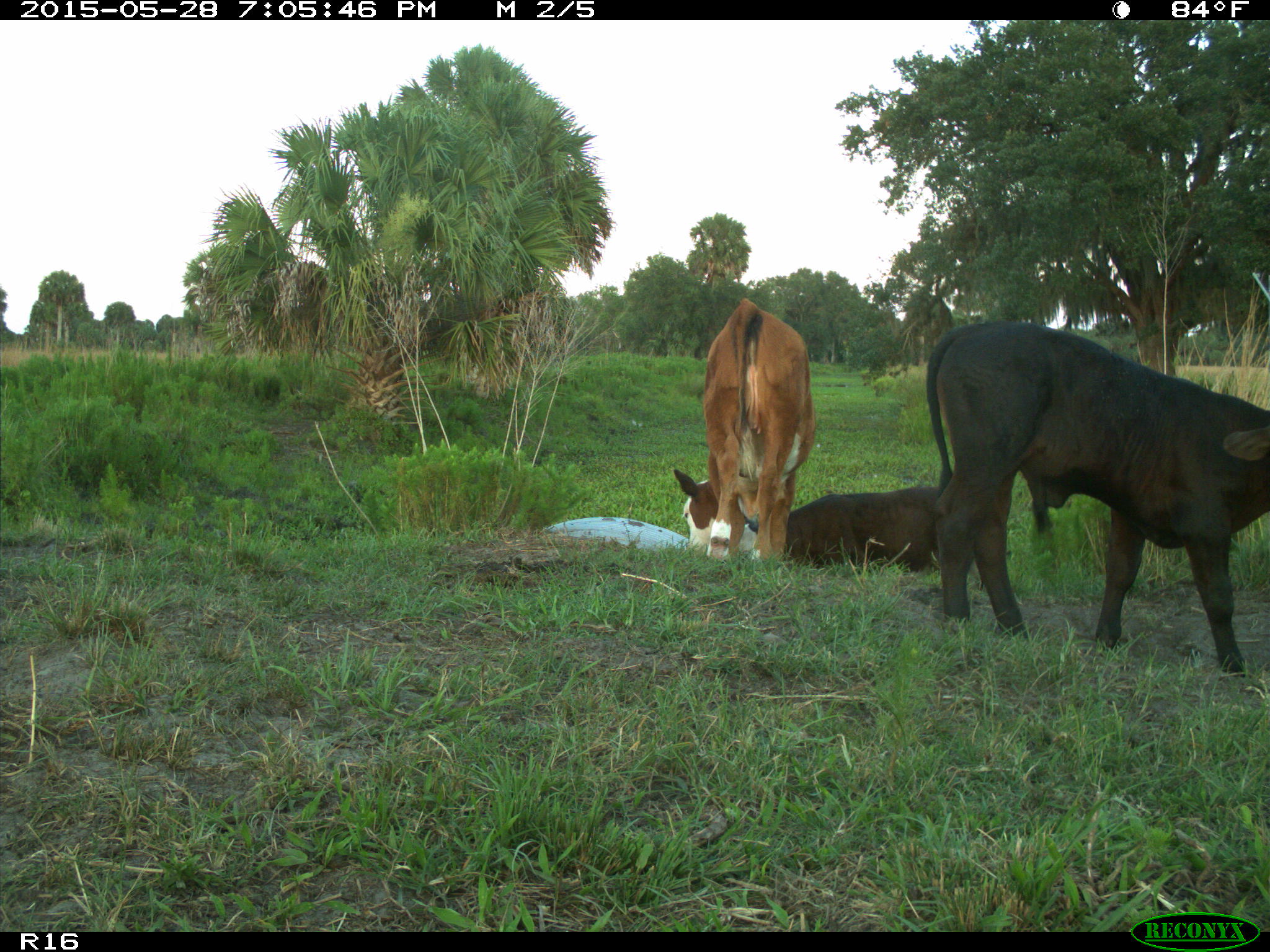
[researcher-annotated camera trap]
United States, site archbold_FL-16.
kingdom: Animalia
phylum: Chordata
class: Mammalia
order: Artiodactyla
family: Bovidae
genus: Bos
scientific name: Bos taurus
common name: domestic cow